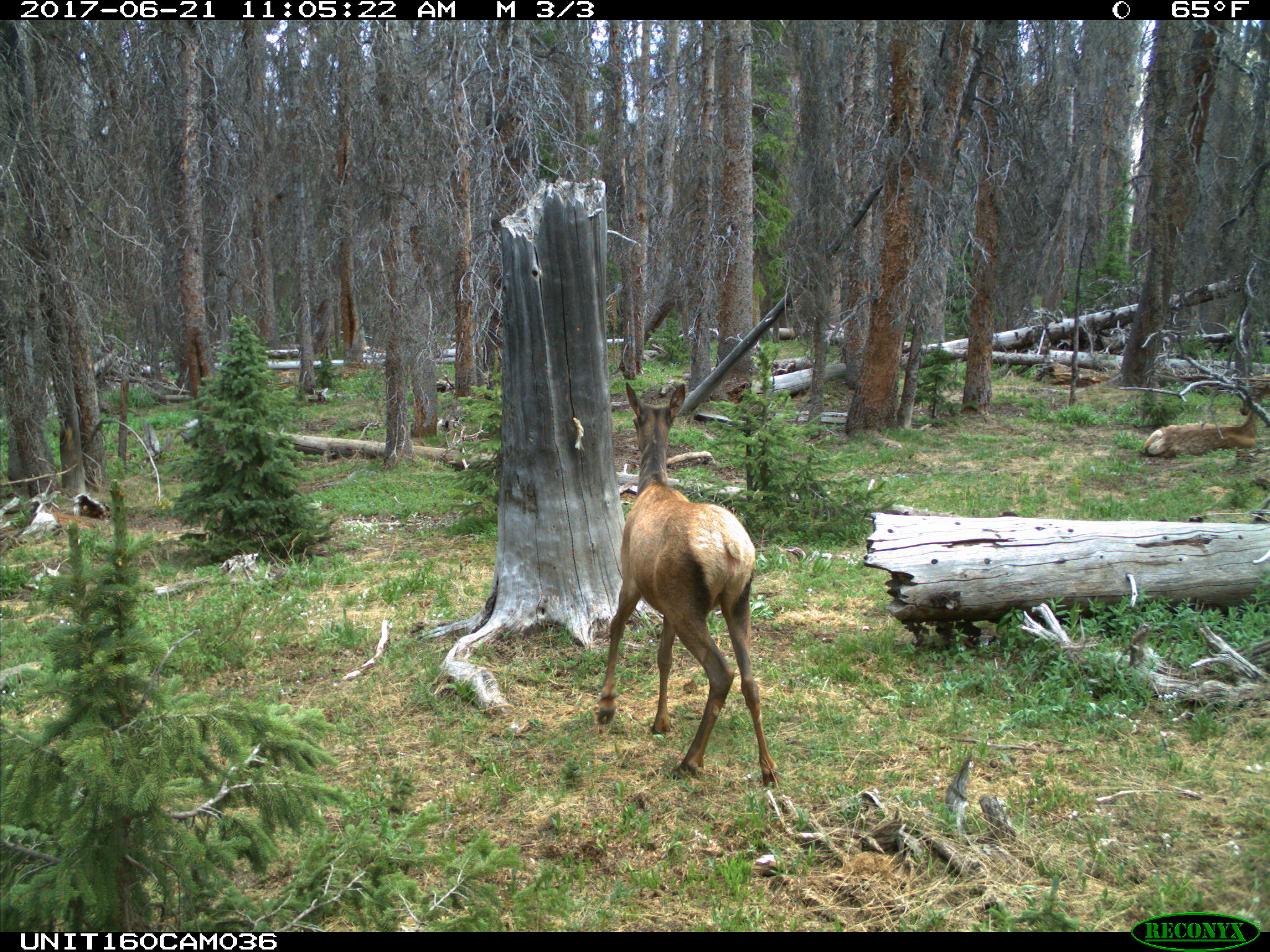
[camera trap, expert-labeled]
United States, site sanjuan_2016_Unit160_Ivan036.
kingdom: Animalia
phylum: Chordata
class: Mammalia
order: Artiodactyla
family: Cervidae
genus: Cervus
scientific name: Cervus elaphus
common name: red deer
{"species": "Cervus elaphus (red deer)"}